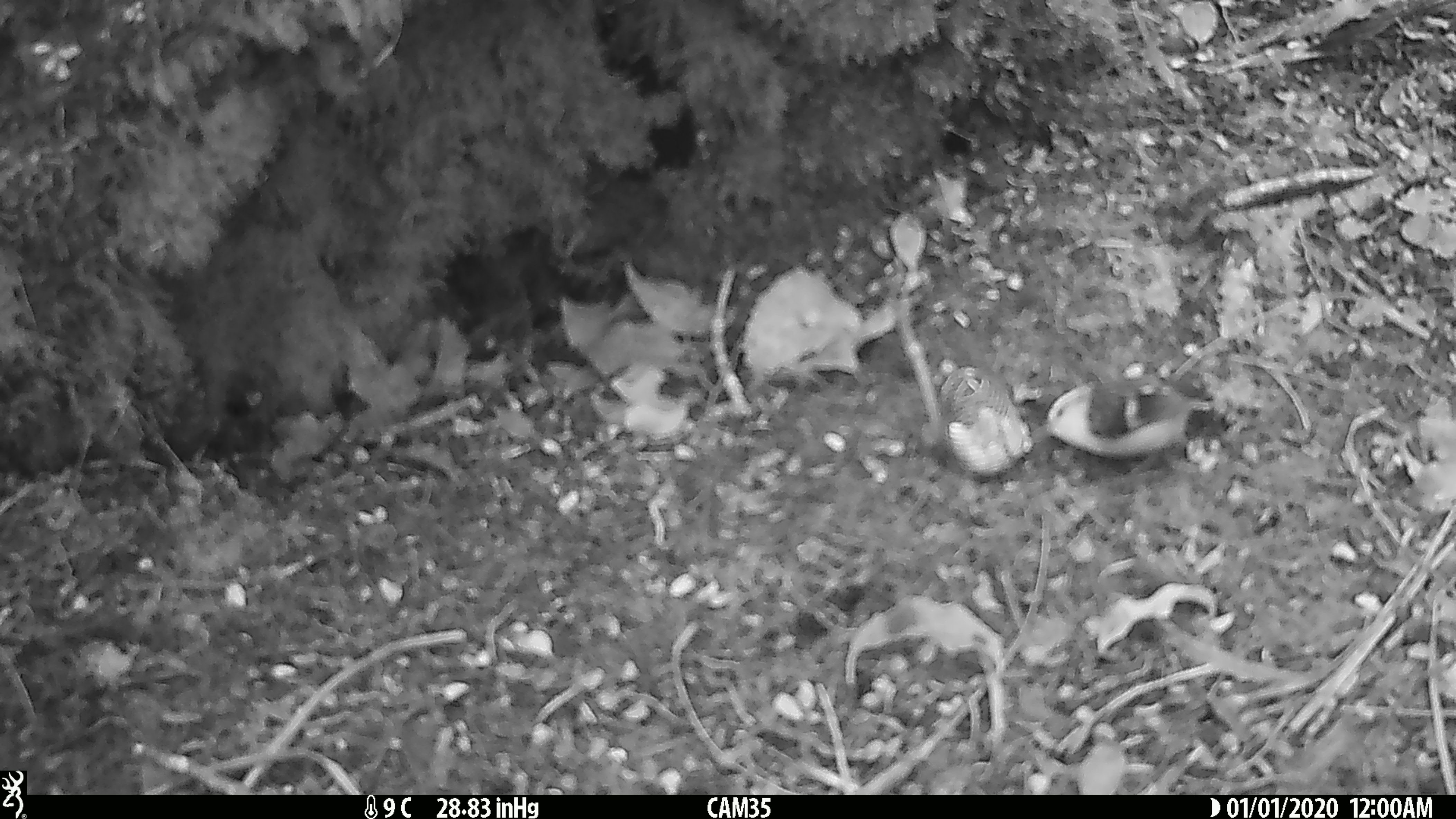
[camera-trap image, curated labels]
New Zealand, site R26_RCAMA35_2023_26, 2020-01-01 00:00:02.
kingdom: Animalia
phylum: Chordata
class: Aves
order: Passeriformes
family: Acanthisittidae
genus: Acanthisitta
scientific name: Acanthisitta chloris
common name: rifleman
Rifleman (Acanthisitta chloris).